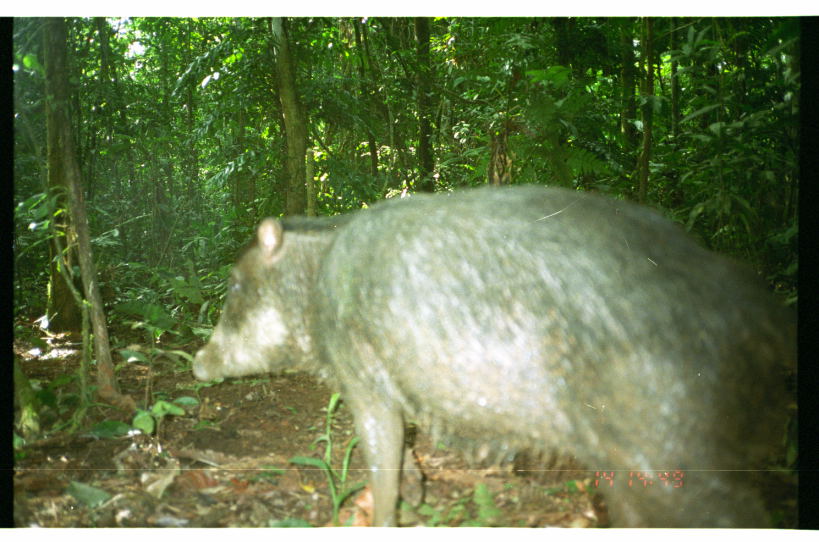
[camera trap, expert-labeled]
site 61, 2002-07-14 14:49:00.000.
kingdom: Animalia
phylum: Chordata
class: Mammalia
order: Artiodactyla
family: Tayassuidae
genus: Tayassu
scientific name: Tayassu pecari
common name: white-lipped peccary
Tayassu pecari (white-lipped peccary).